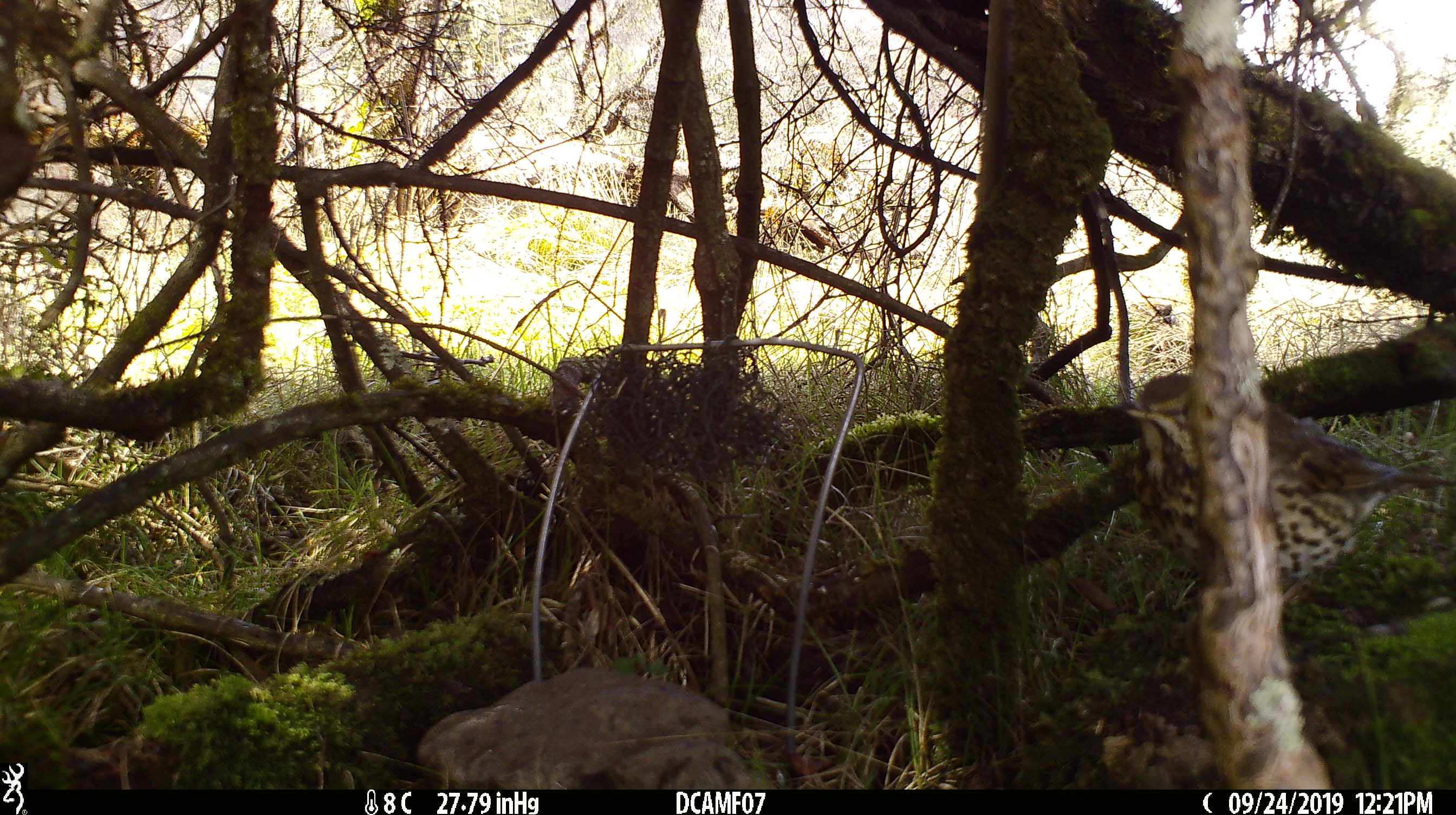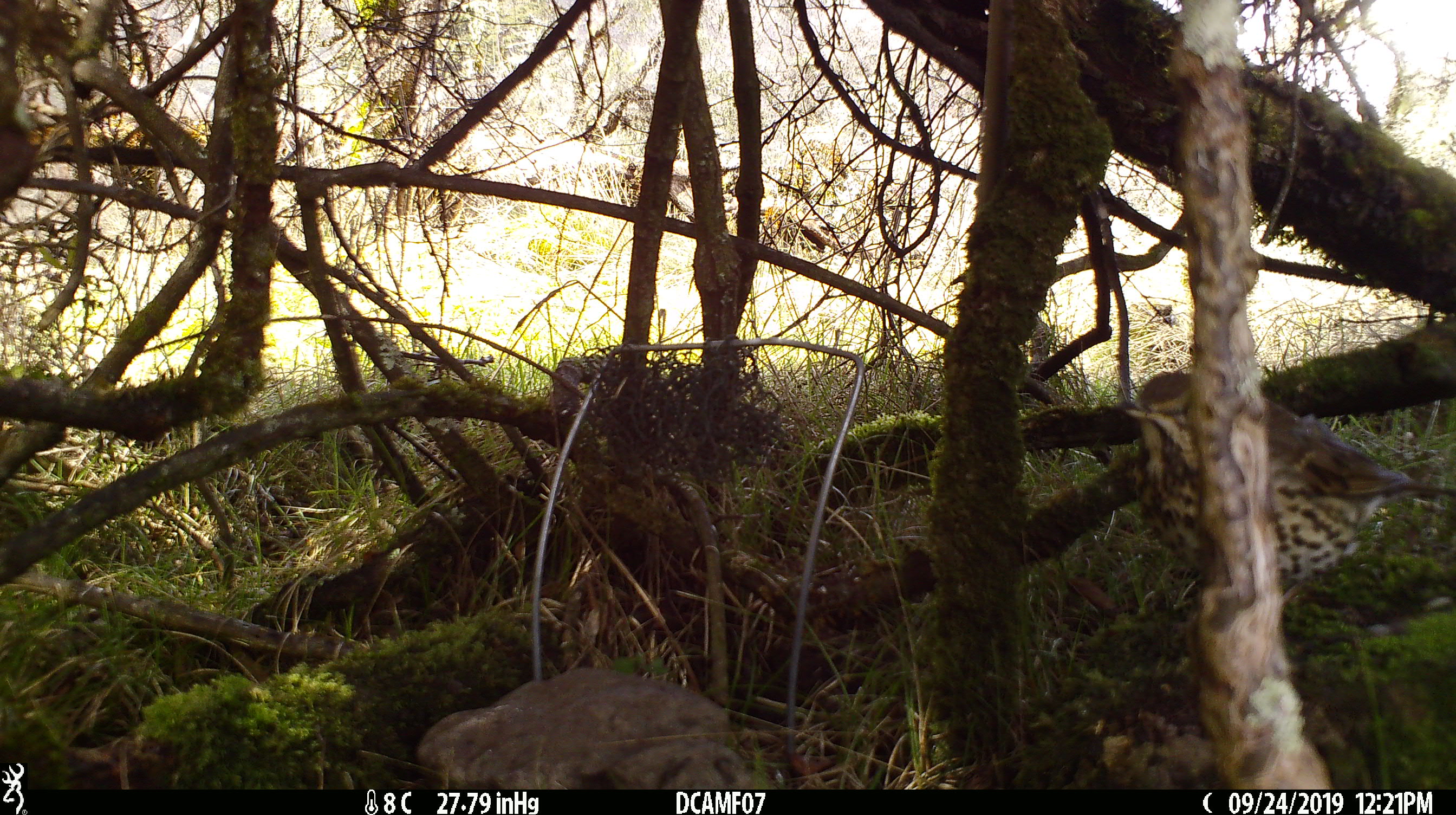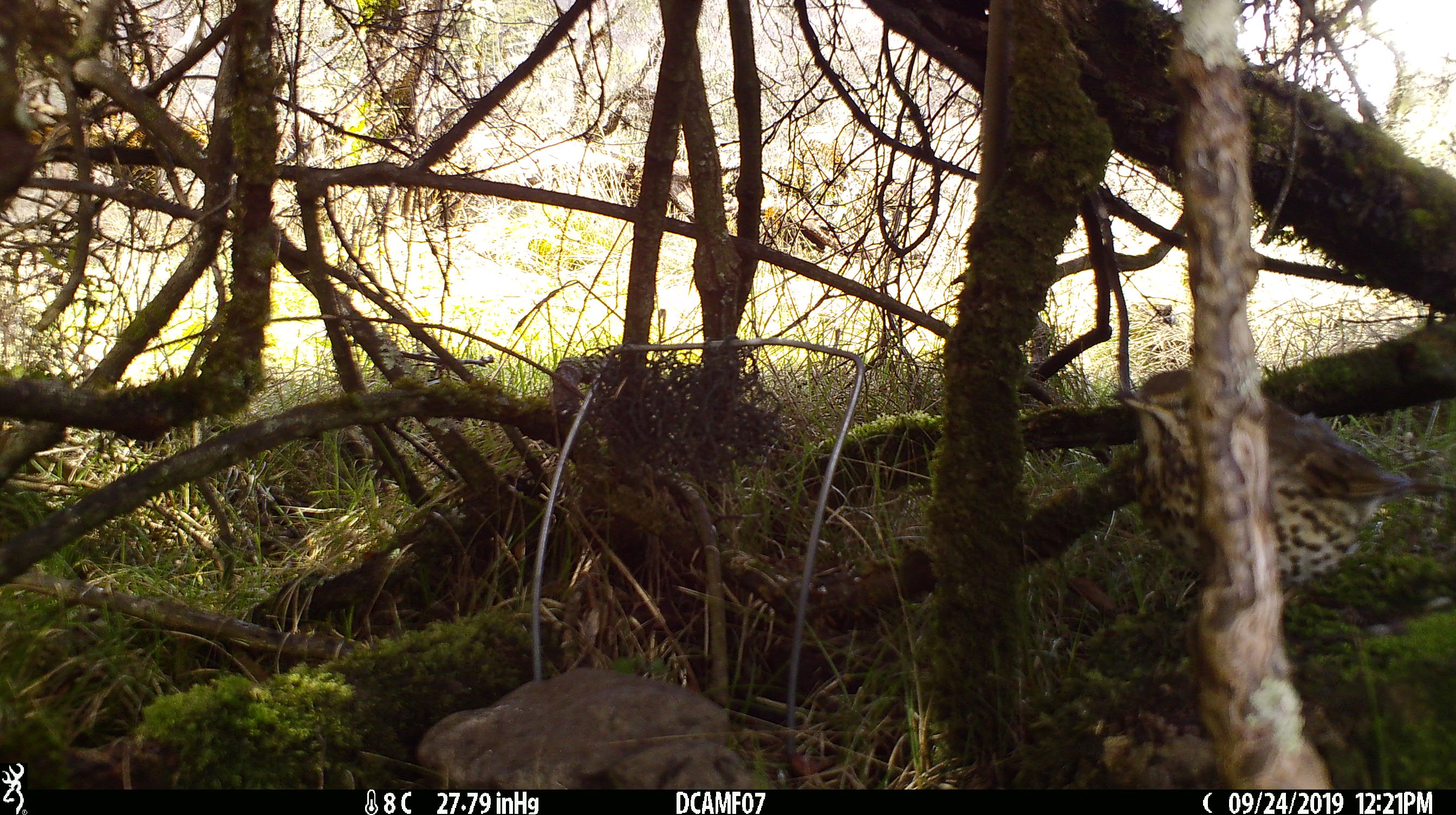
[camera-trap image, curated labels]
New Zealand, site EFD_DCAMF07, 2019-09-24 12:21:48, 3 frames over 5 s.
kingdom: Animalia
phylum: Chordata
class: Aves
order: Passeriformes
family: Turdidae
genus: Turdus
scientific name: Turdus philomelos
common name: song thrush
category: thrush